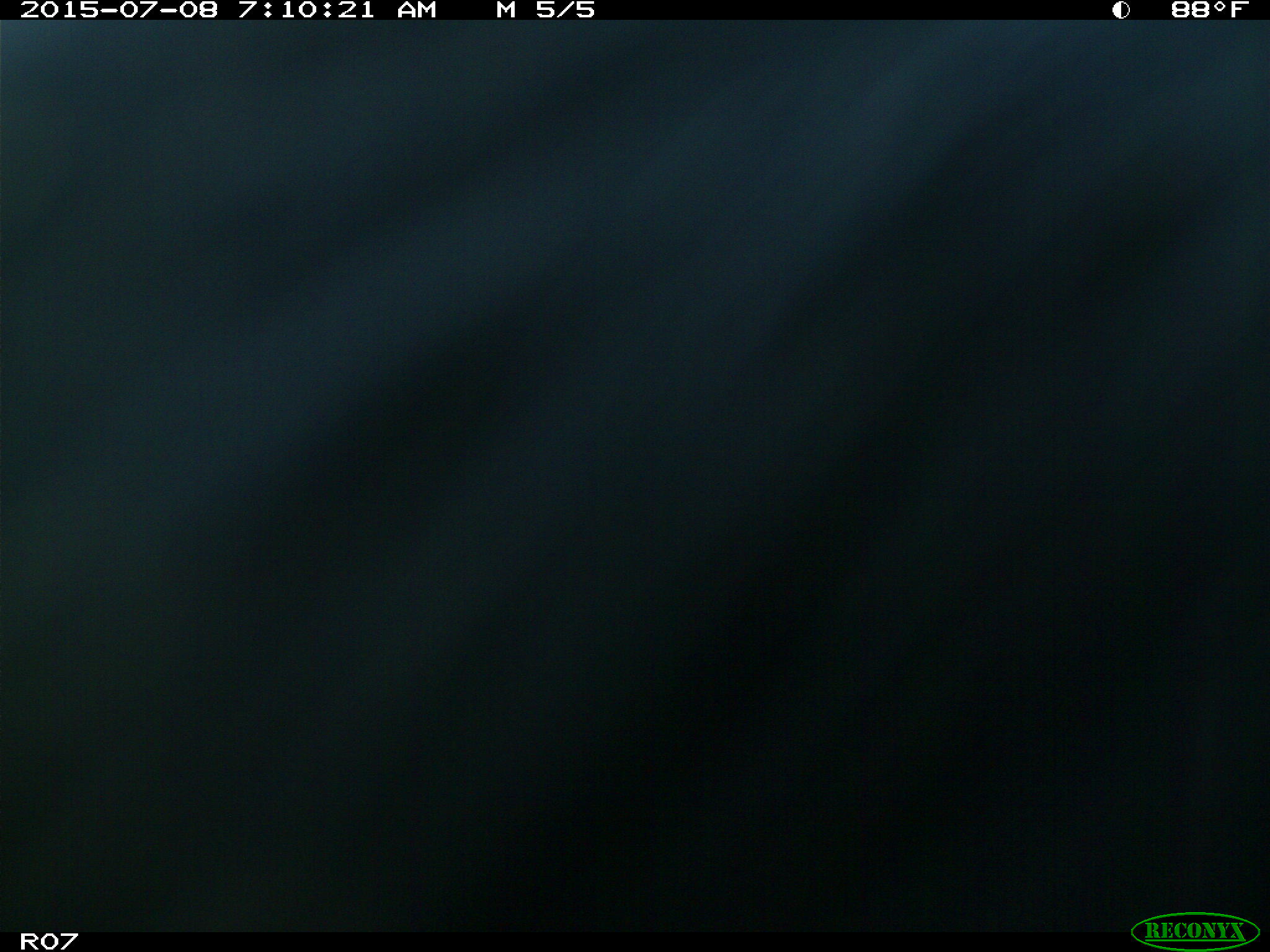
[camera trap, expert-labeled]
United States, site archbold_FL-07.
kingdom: Animalia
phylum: Chordata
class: Mammalia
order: Artiodactyla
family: Bovidae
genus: Bos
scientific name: Bos taurus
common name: domestic cow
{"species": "Bos taurus (domestic cow)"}